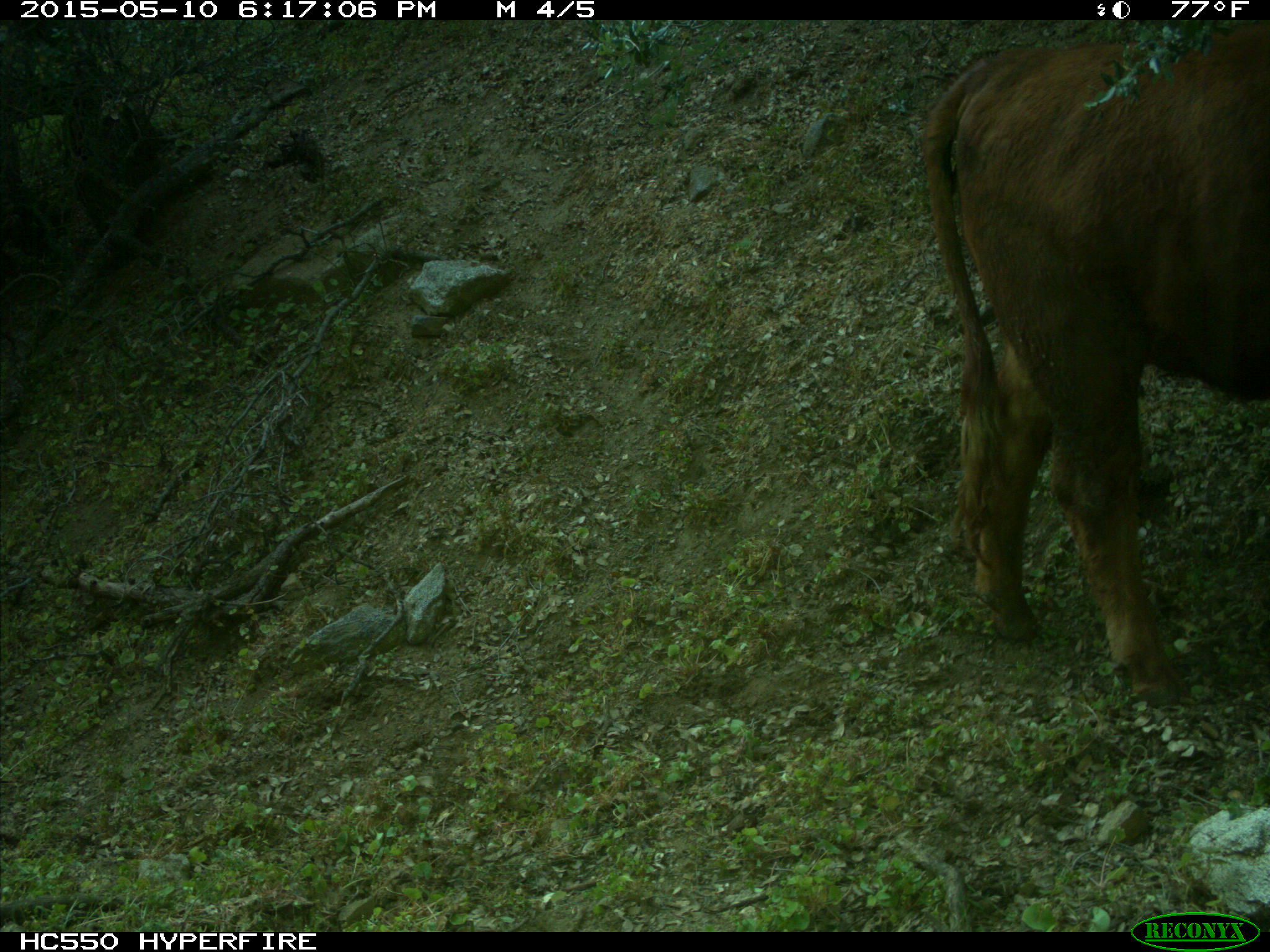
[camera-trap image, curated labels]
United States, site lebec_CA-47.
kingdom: Animalia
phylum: Chordata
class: Mammalia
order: Artiodactyla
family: Bovidae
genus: Bos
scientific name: Bos taurus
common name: domestic cow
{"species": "Bos taurus (domestic cow)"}